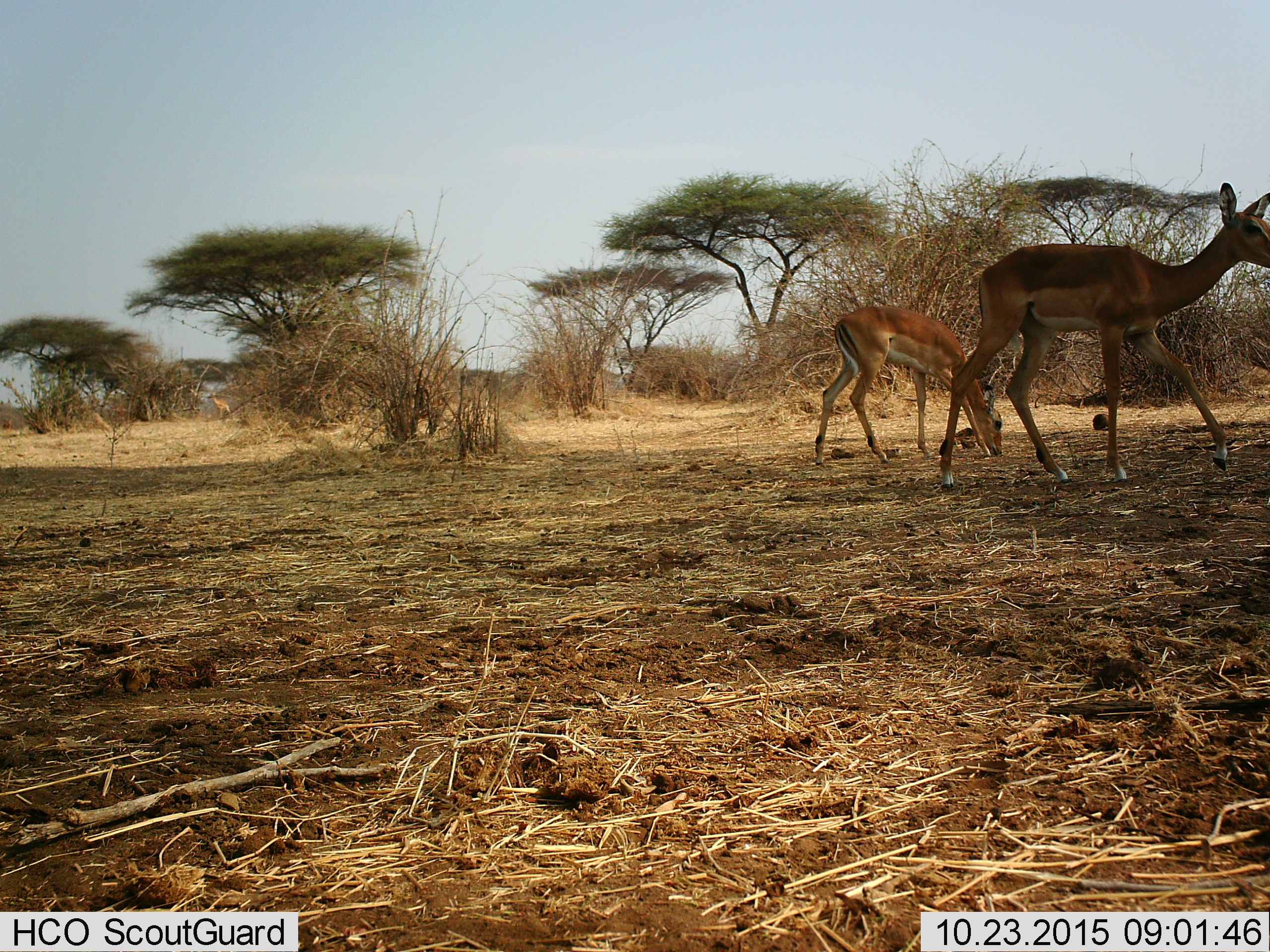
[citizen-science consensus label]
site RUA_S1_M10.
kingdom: Animalia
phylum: Chordata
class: Mammalia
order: Artiodactyla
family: Bovidae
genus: Aepyceros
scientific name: Aepyceros melampus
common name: impala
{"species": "impala (Aepyceros melampus)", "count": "2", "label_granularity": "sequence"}